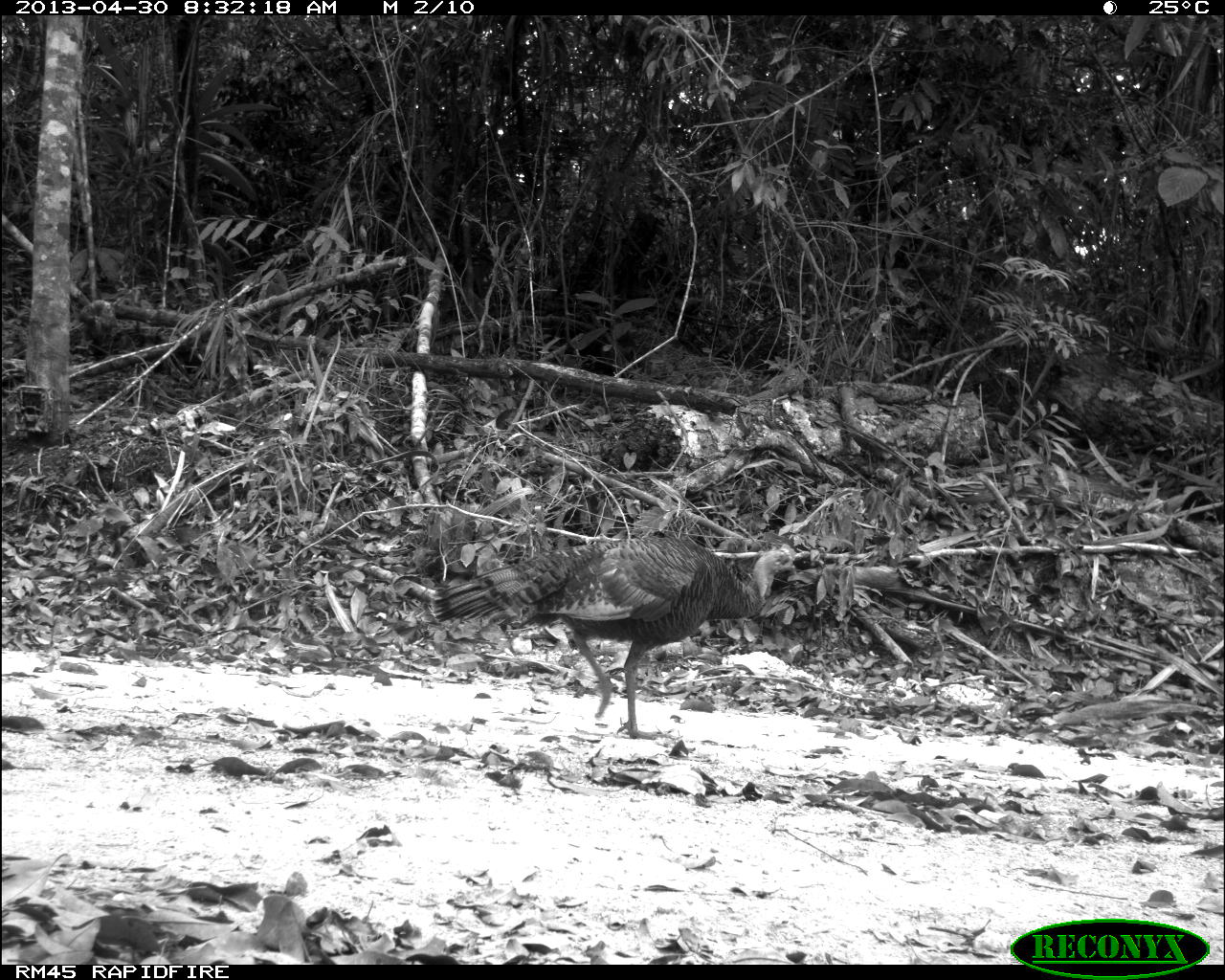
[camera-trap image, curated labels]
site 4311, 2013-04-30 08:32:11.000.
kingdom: Animalia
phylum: Chordata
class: Aves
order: Galliformes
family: Phasianidae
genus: Meleagris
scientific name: Meleagris ocellata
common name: ocellated turkey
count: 1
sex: female